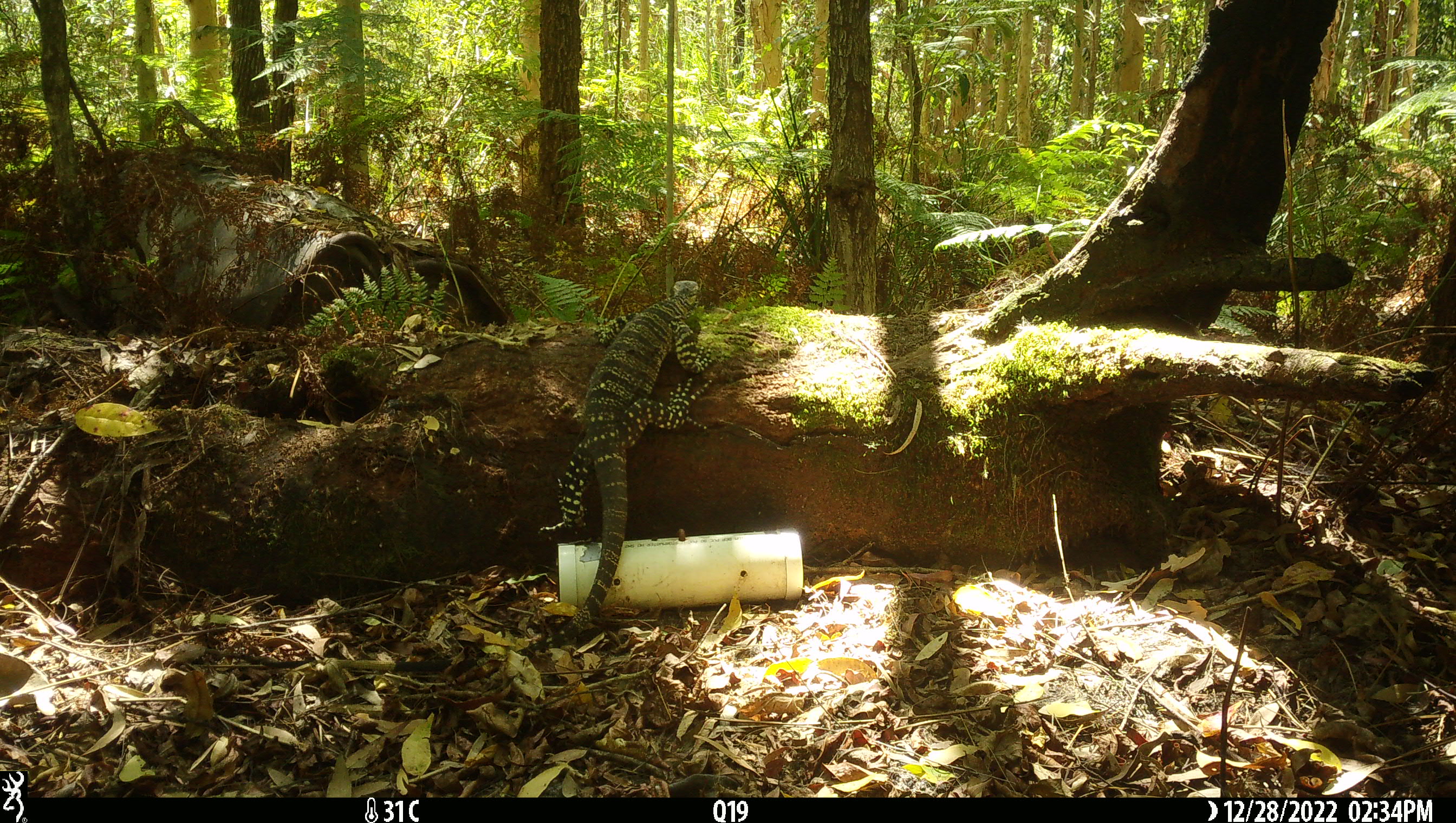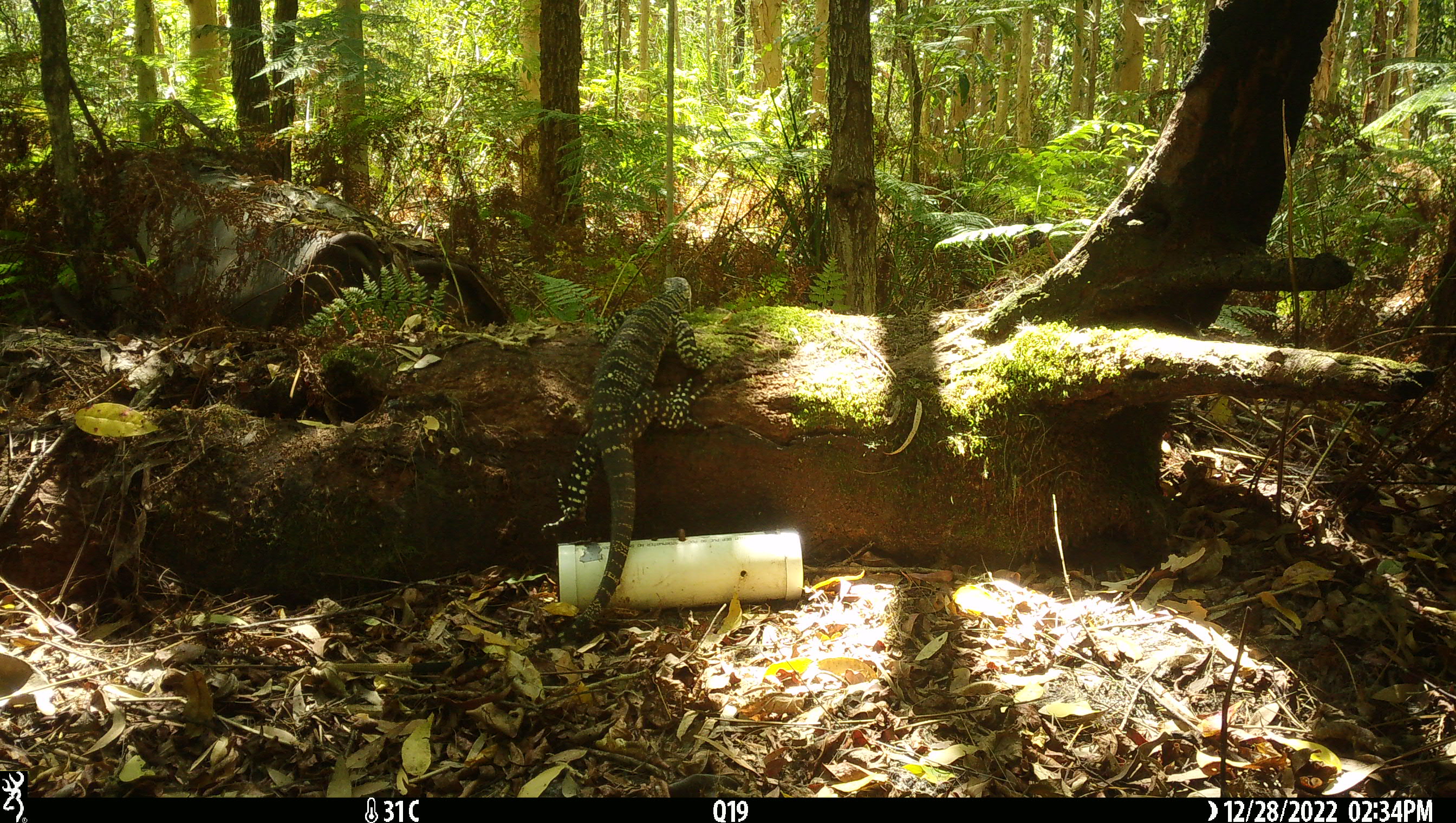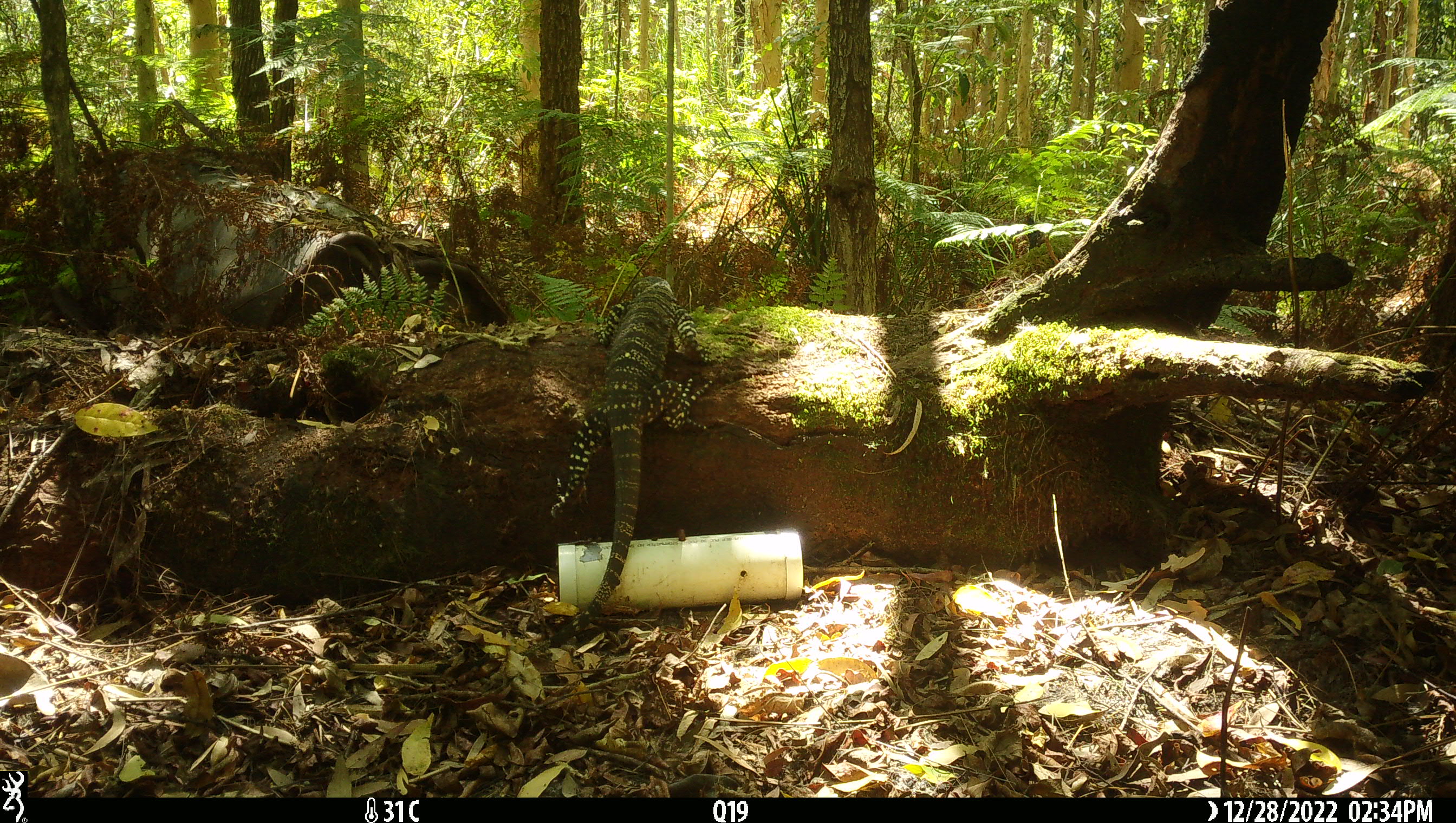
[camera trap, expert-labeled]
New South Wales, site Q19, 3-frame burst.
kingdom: Animalia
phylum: Chordata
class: Reptilia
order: Squamata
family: Varanidae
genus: Varanus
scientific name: Varanus varius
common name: lace monitor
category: goanna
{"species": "goanna (lace monitor) (Varanus varius)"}